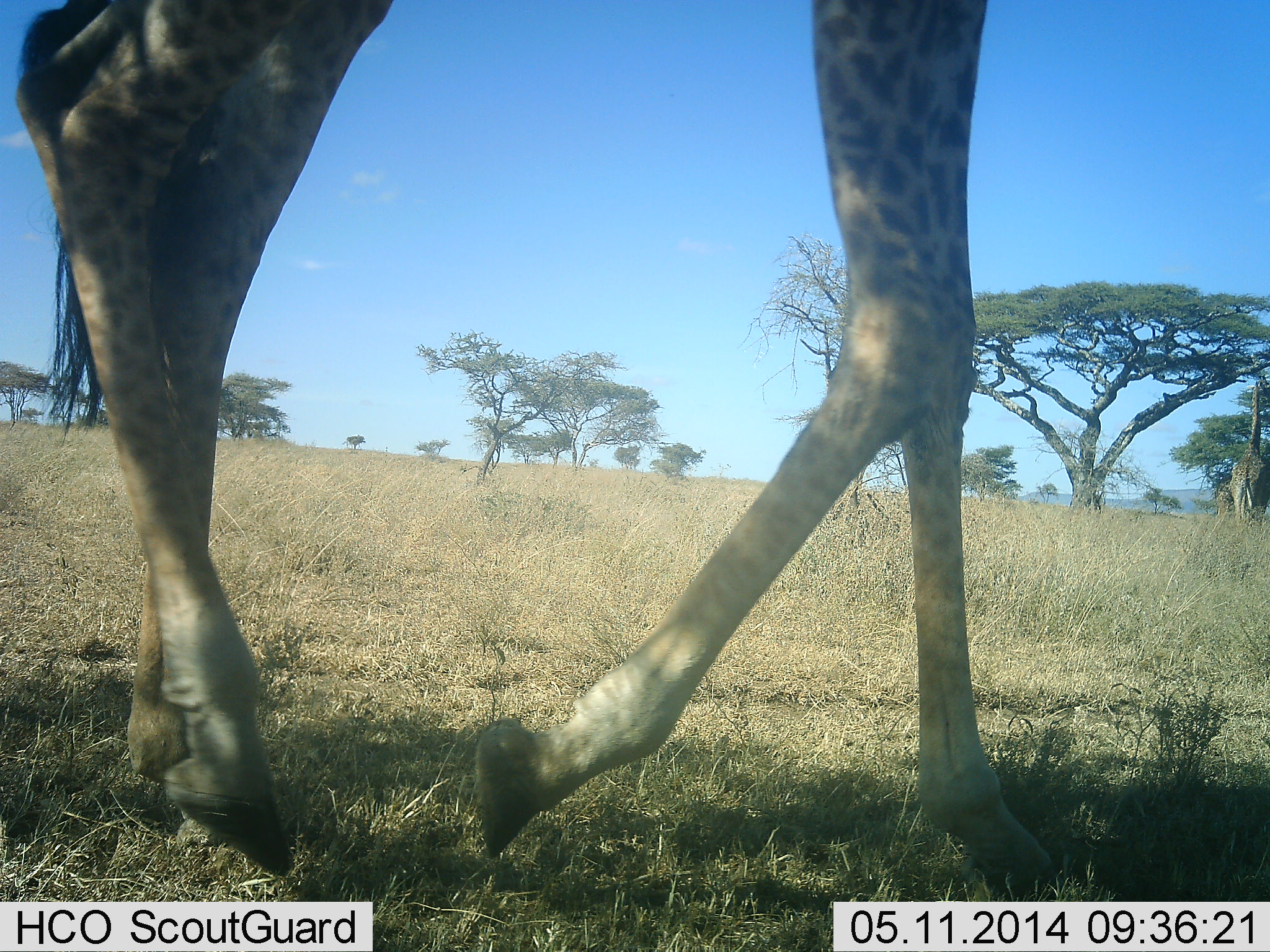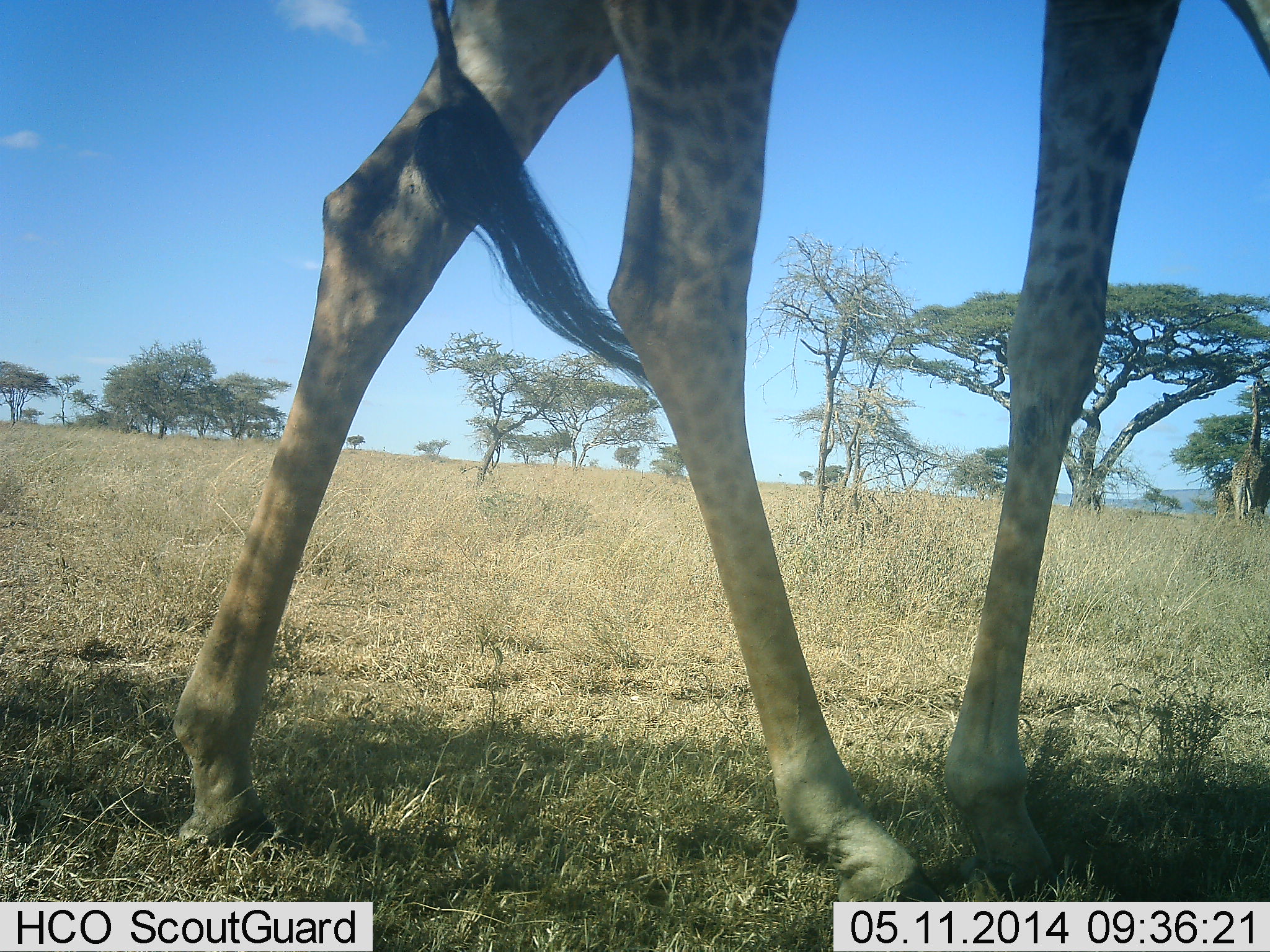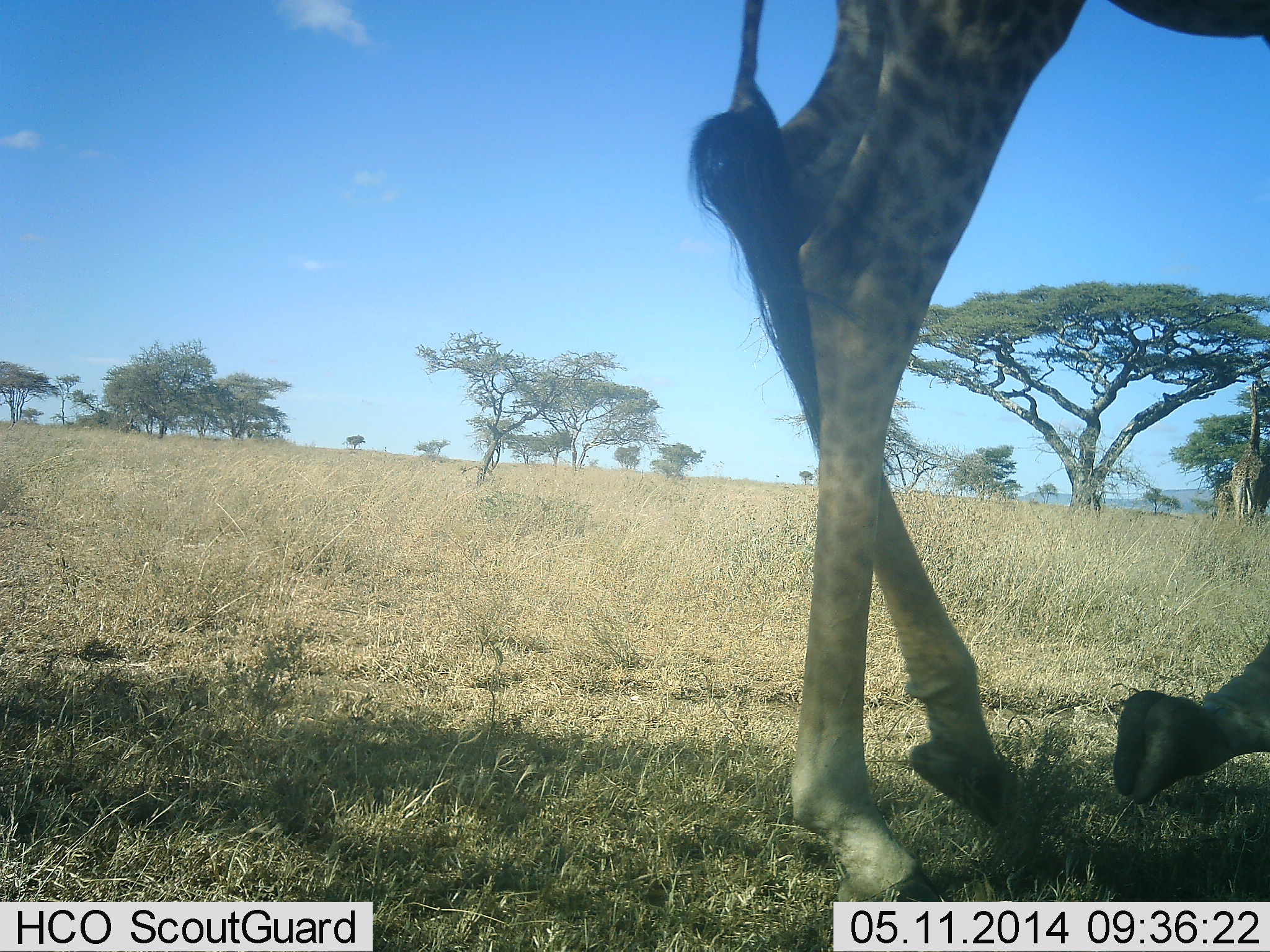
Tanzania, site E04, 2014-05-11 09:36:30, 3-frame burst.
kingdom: Animalia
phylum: Chordata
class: Mammalia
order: Artiodactyla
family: Giraffidae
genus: Giraffa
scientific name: Giraffa camelopardalis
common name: giraffe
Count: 1.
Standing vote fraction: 10%.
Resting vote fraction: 0%.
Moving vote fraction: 100%.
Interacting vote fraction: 0%.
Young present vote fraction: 0%.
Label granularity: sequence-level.